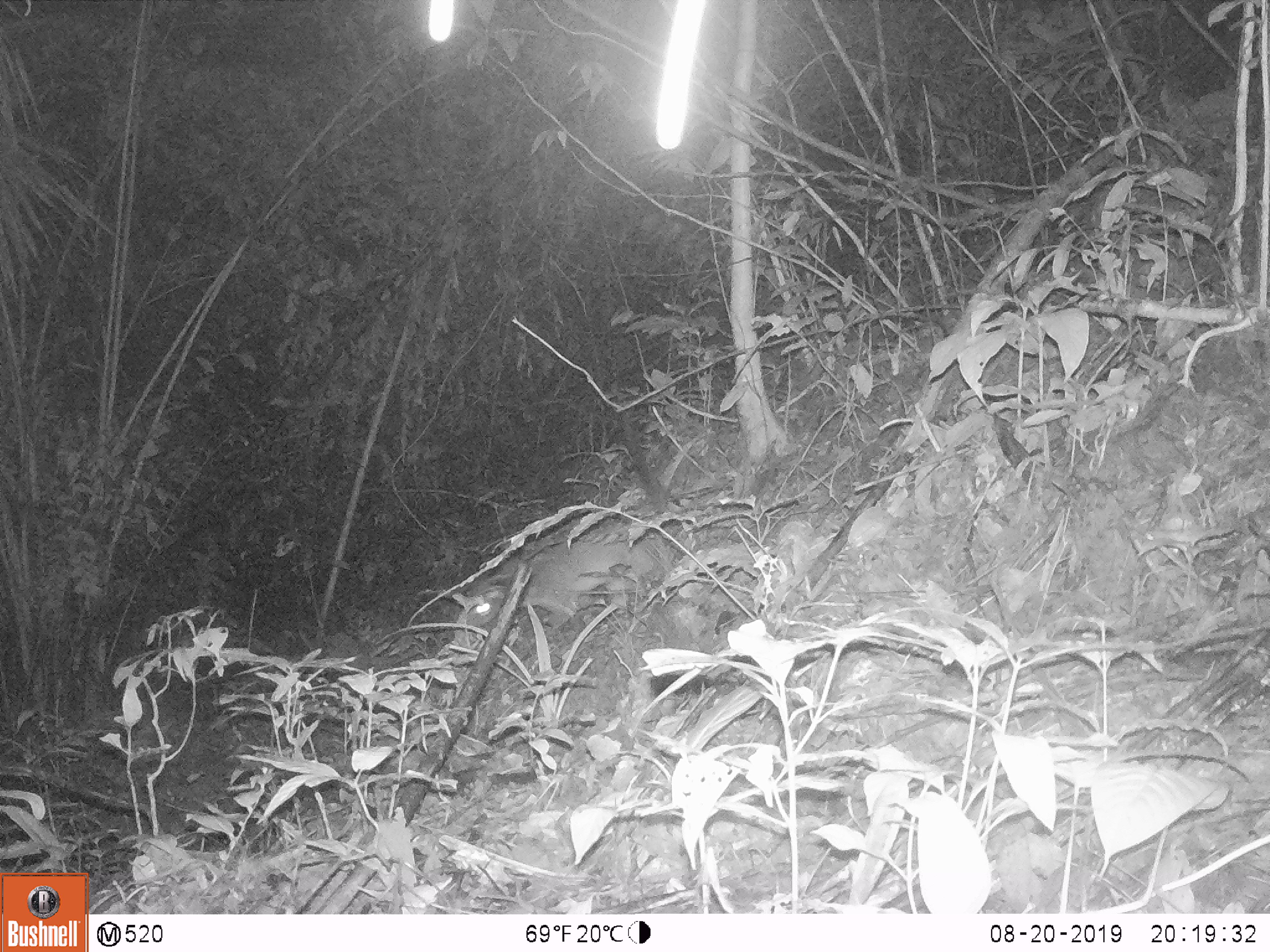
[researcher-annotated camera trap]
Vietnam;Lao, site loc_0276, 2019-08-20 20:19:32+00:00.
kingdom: Animalia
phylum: Chordata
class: Mammalia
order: Carnivora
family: Viverridae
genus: Paguma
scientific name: Paguma larvata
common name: masked palm civet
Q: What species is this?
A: Masked palm civet (Paguma larvata).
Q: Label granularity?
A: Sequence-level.